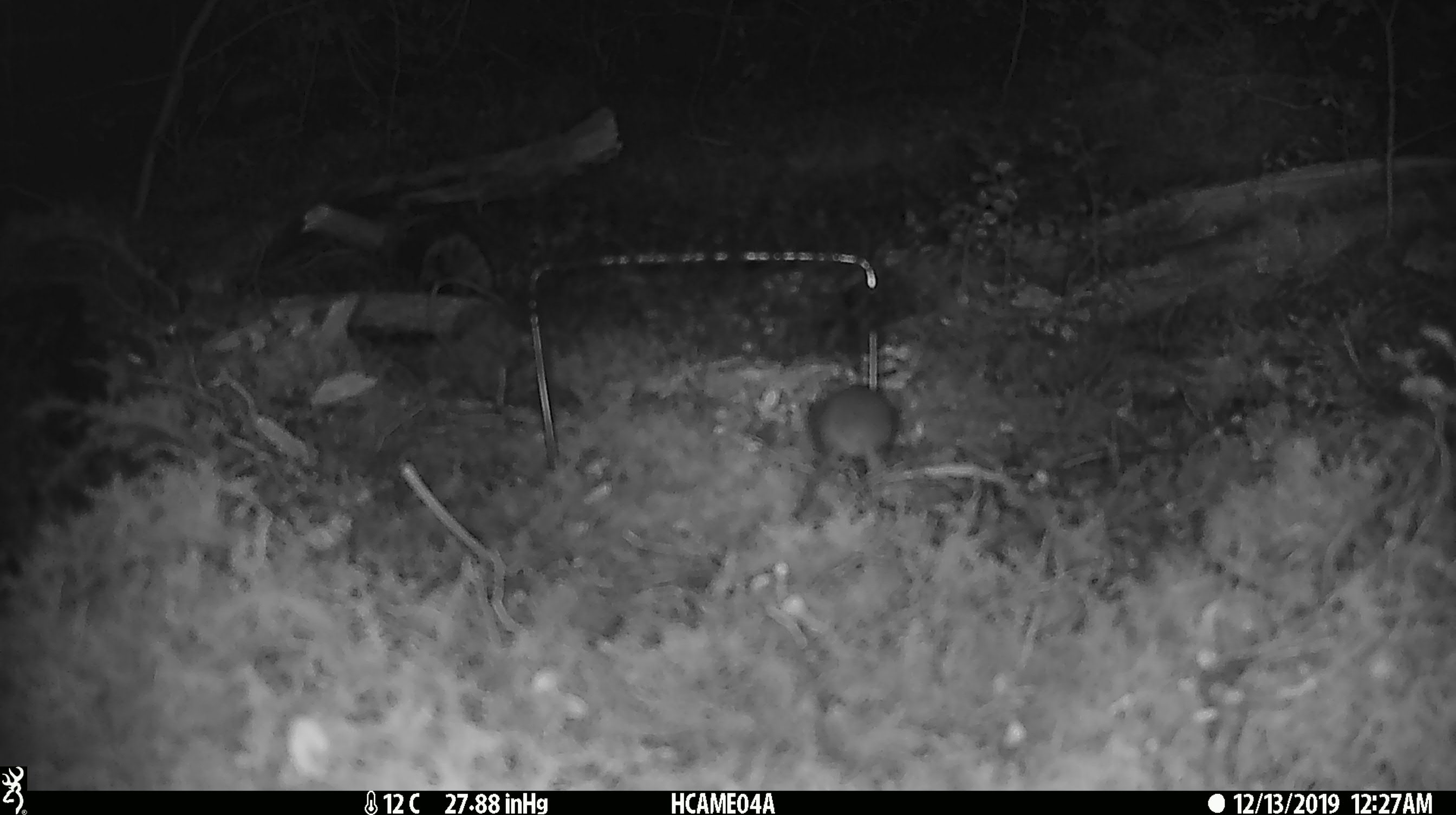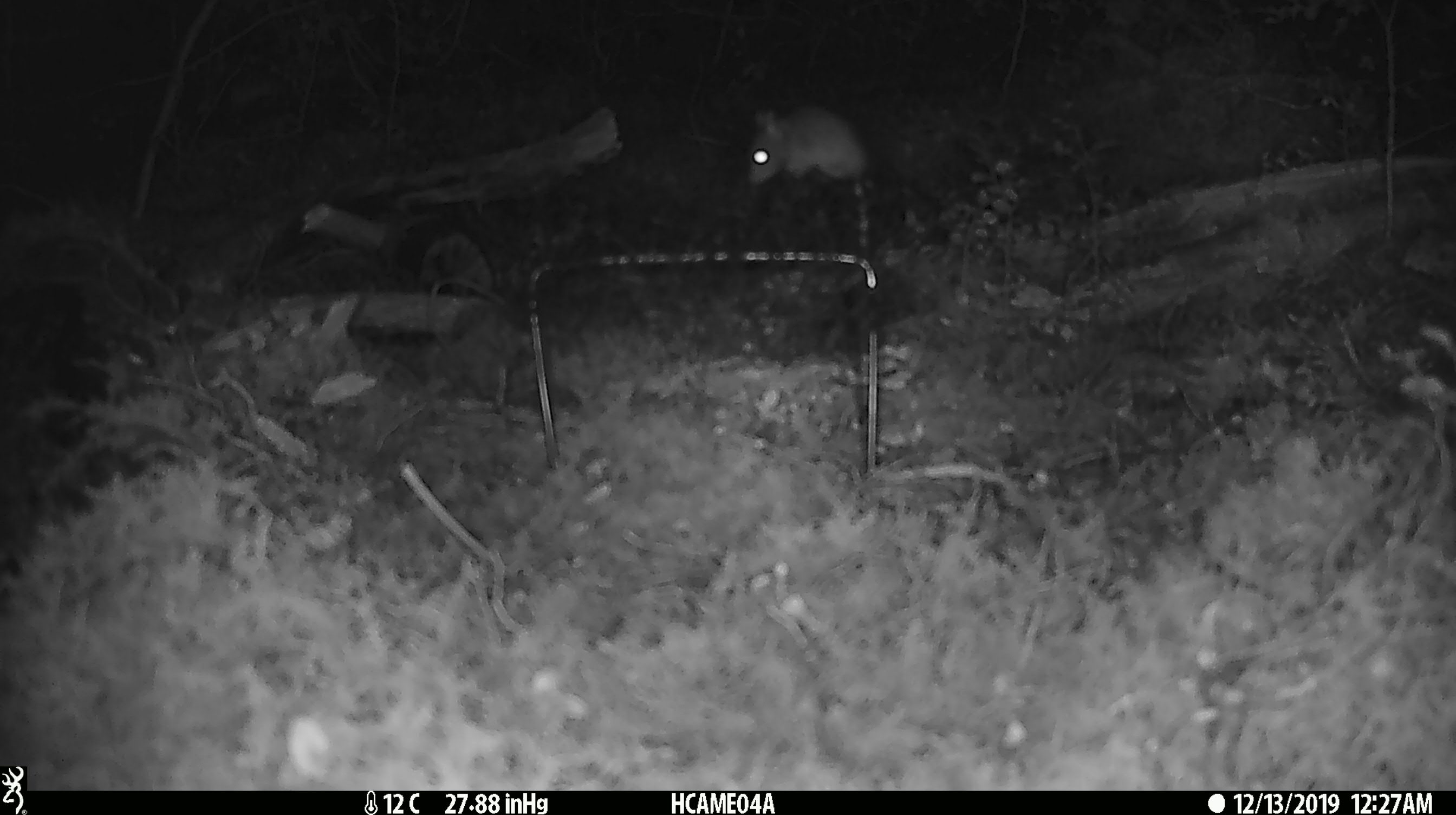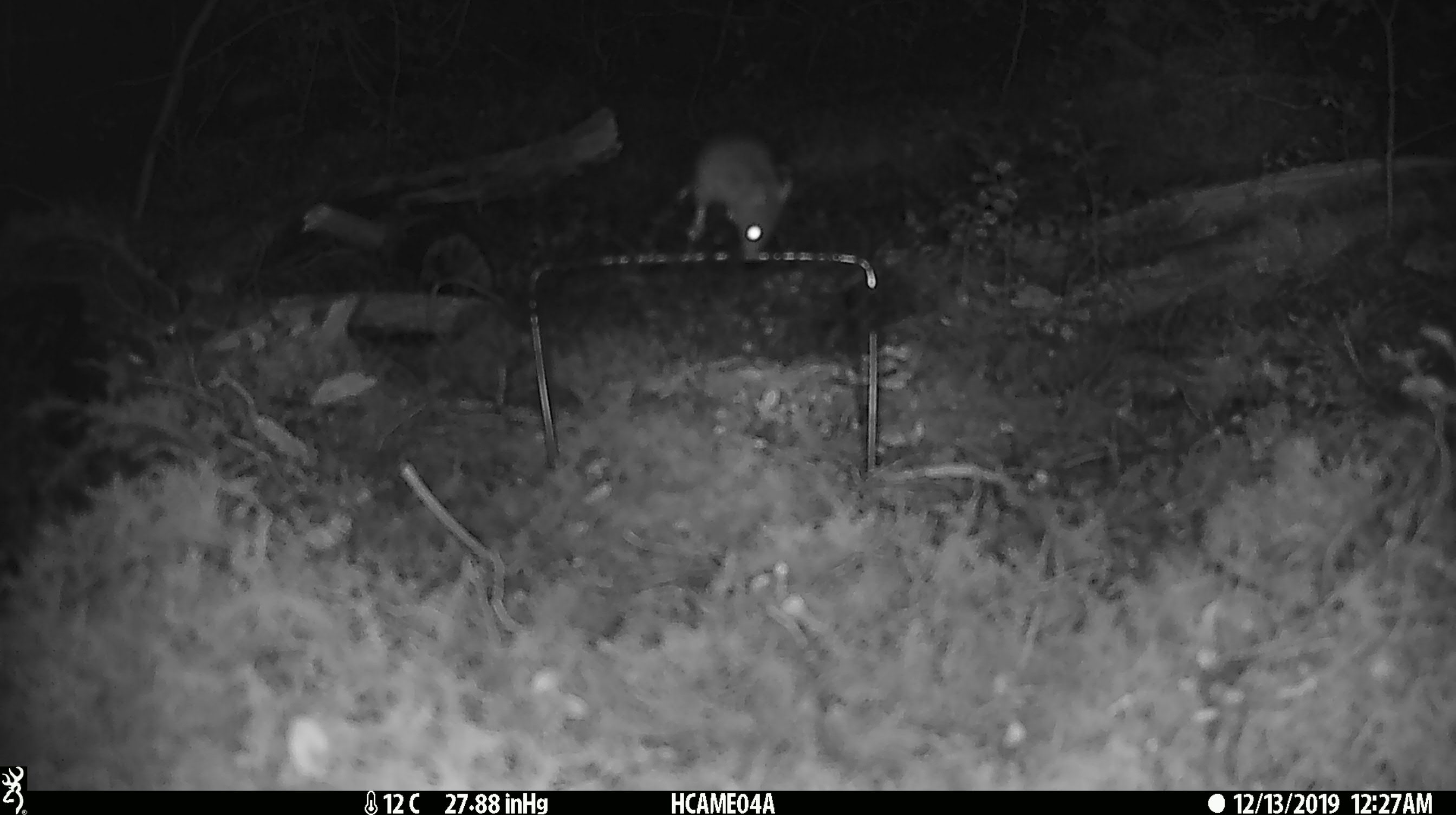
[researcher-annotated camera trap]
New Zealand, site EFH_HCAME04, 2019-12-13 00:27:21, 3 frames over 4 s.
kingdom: Animalia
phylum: Chordata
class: Mammalia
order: Rodentia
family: Muridae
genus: Mus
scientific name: Mus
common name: mouse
Mouse (Mus).